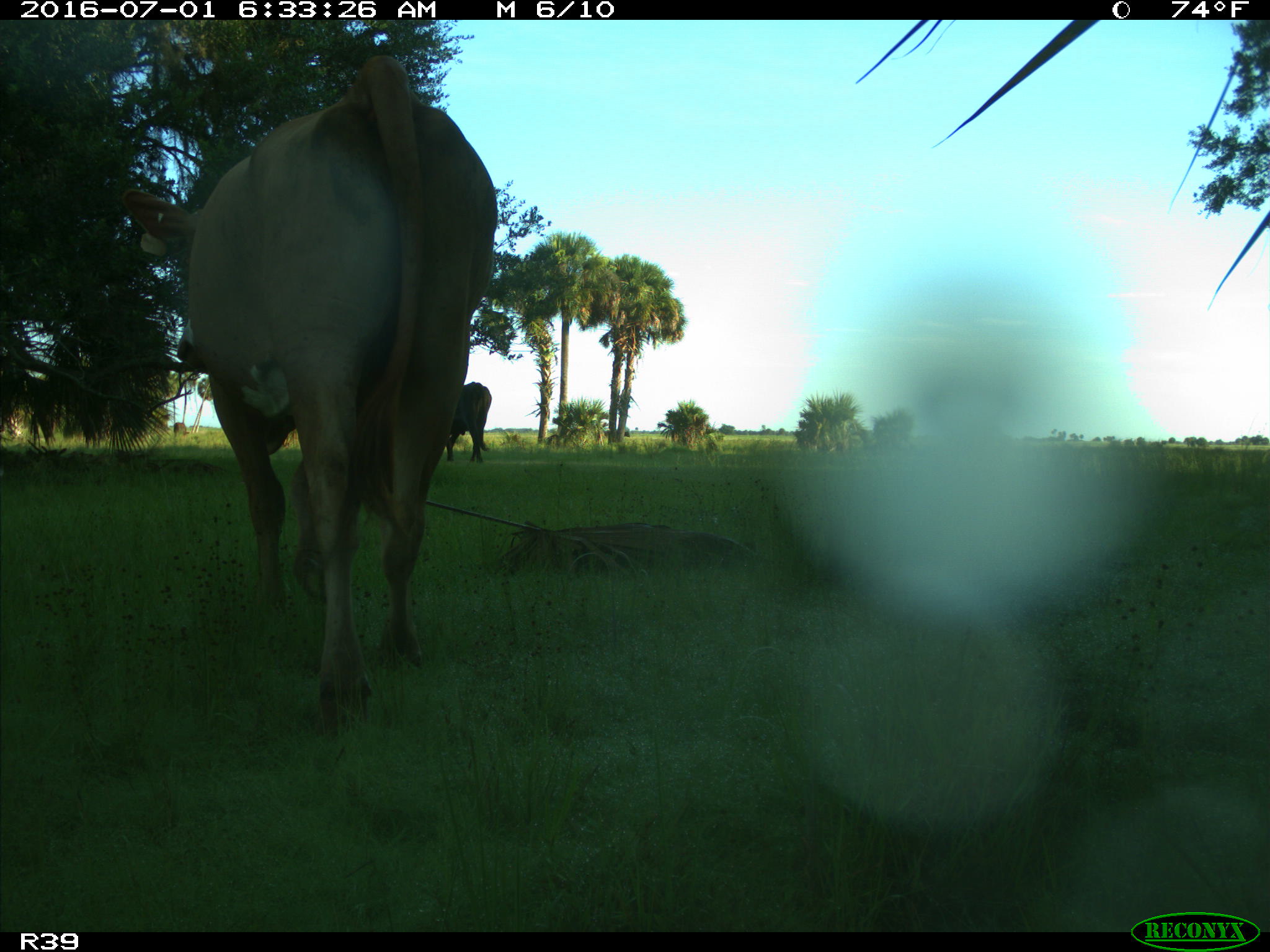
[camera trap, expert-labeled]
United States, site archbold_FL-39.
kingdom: Animalia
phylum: Chordata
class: Mammalia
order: Artiodactyla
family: Bovidae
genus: Bos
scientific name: Bos taurus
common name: domestic cow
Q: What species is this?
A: Bos taurus (domestic cow).